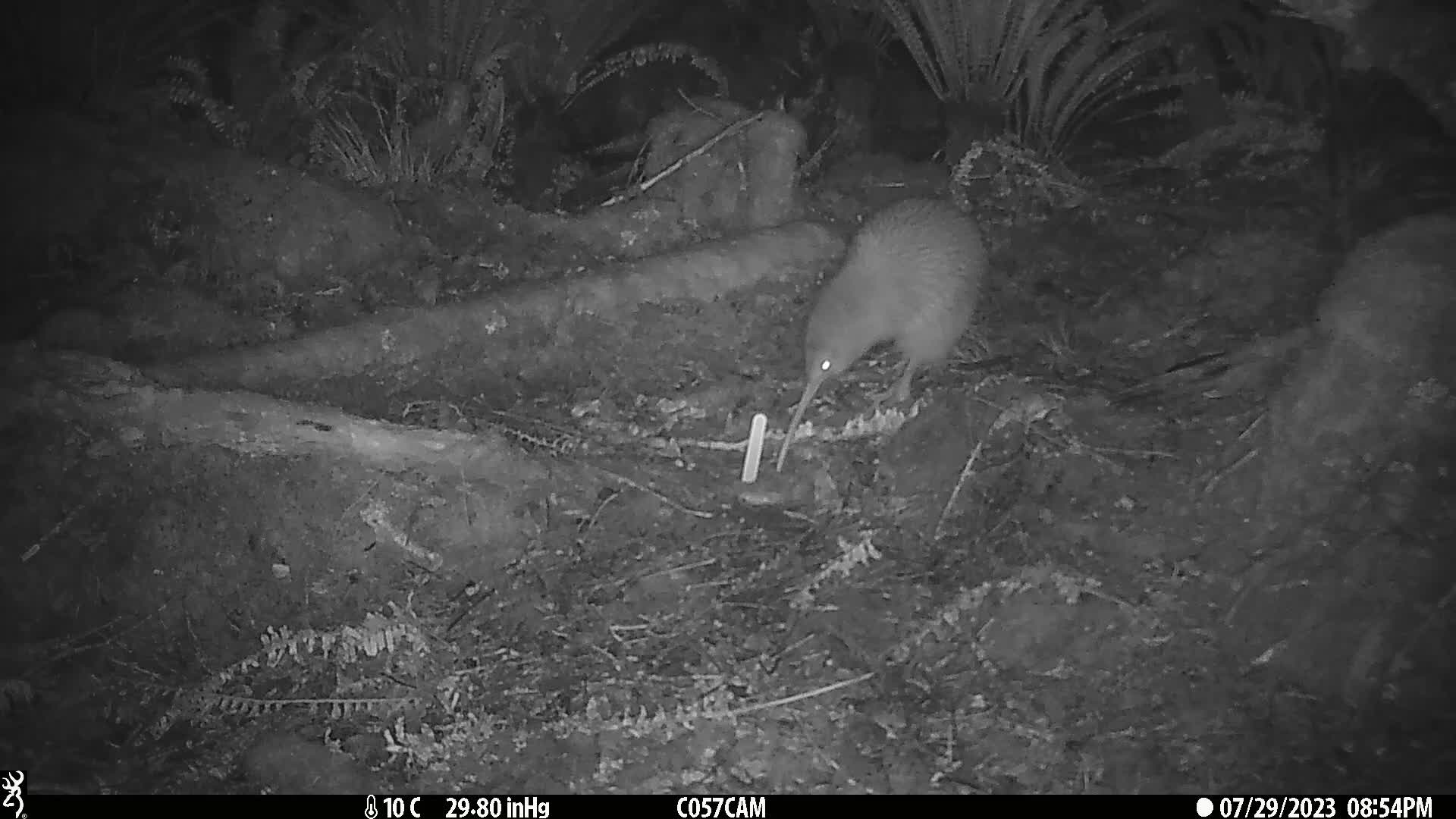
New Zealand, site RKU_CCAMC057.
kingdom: Animalia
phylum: Chordata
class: Aves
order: Apterygiformes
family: Apterygidae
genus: Apteryx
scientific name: Apteryx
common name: kiwi